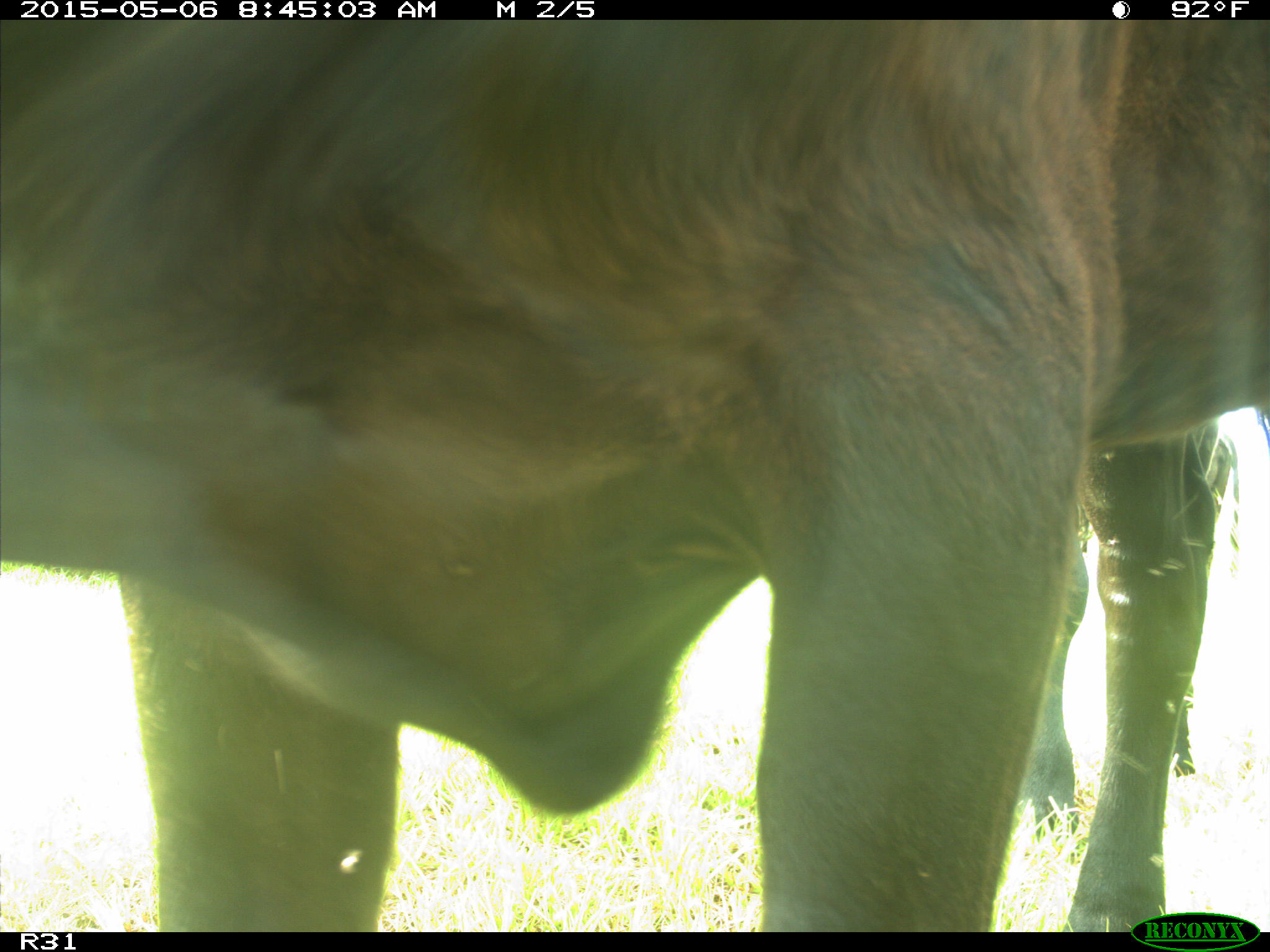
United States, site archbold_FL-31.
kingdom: Animalia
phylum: Chordata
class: Mammalia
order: Artiodactyla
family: Bovidae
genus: Bos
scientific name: Bos taurus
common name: domestic cow